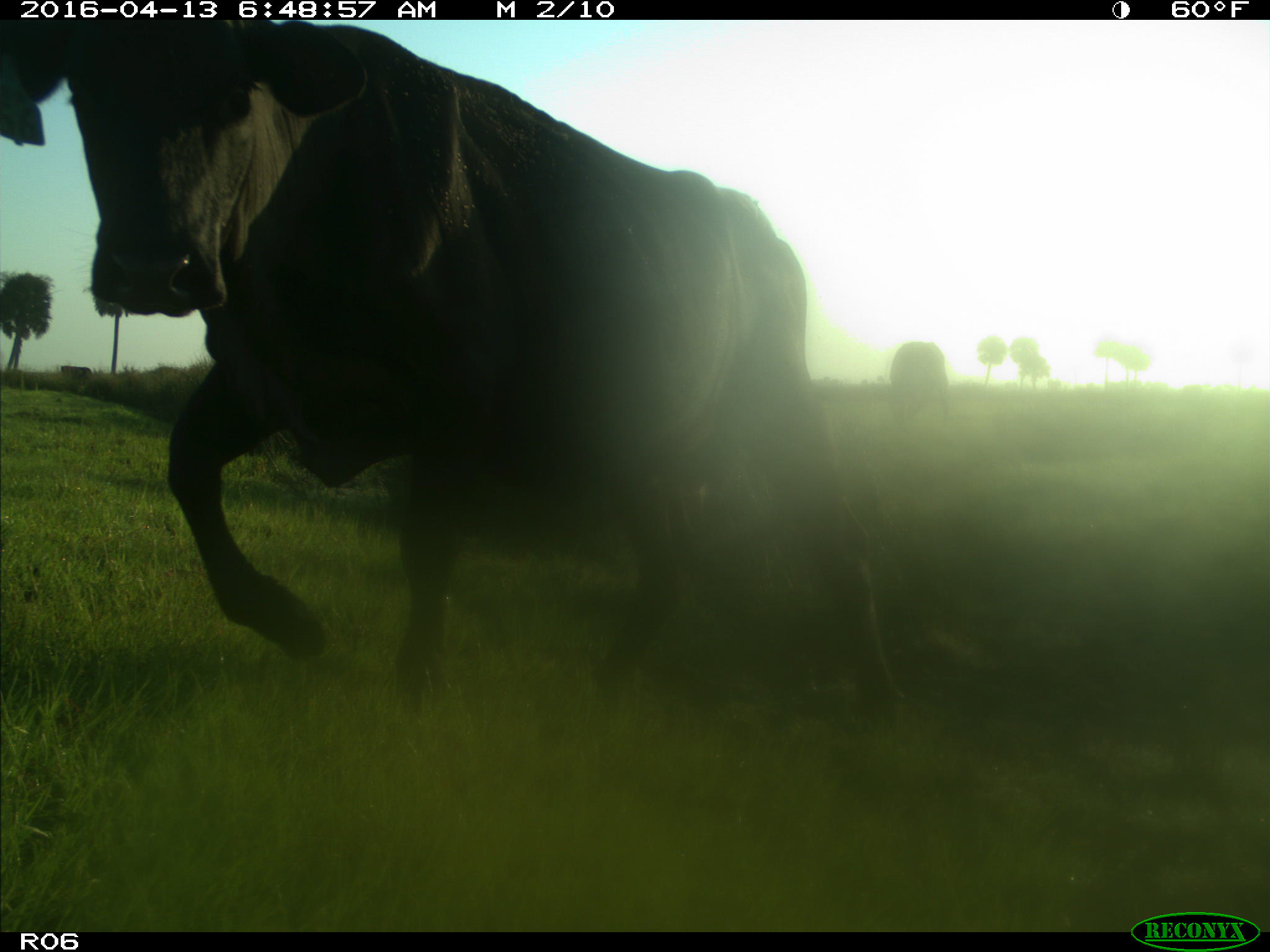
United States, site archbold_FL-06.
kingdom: Animalia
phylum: Chordata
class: Mammalia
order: Artiodactyla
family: Bovidae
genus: Bos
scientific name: Bos taurus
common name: domestic cow